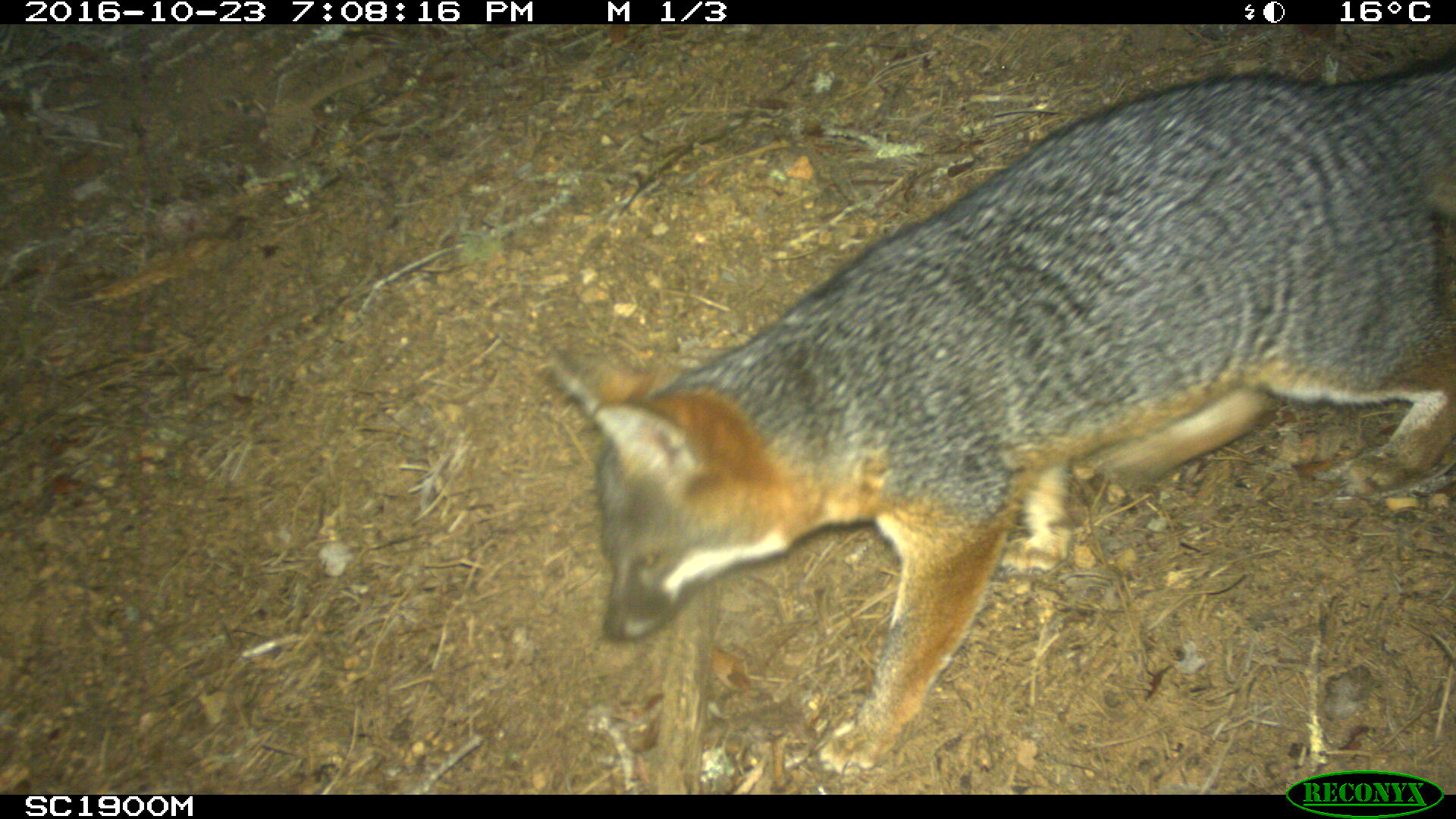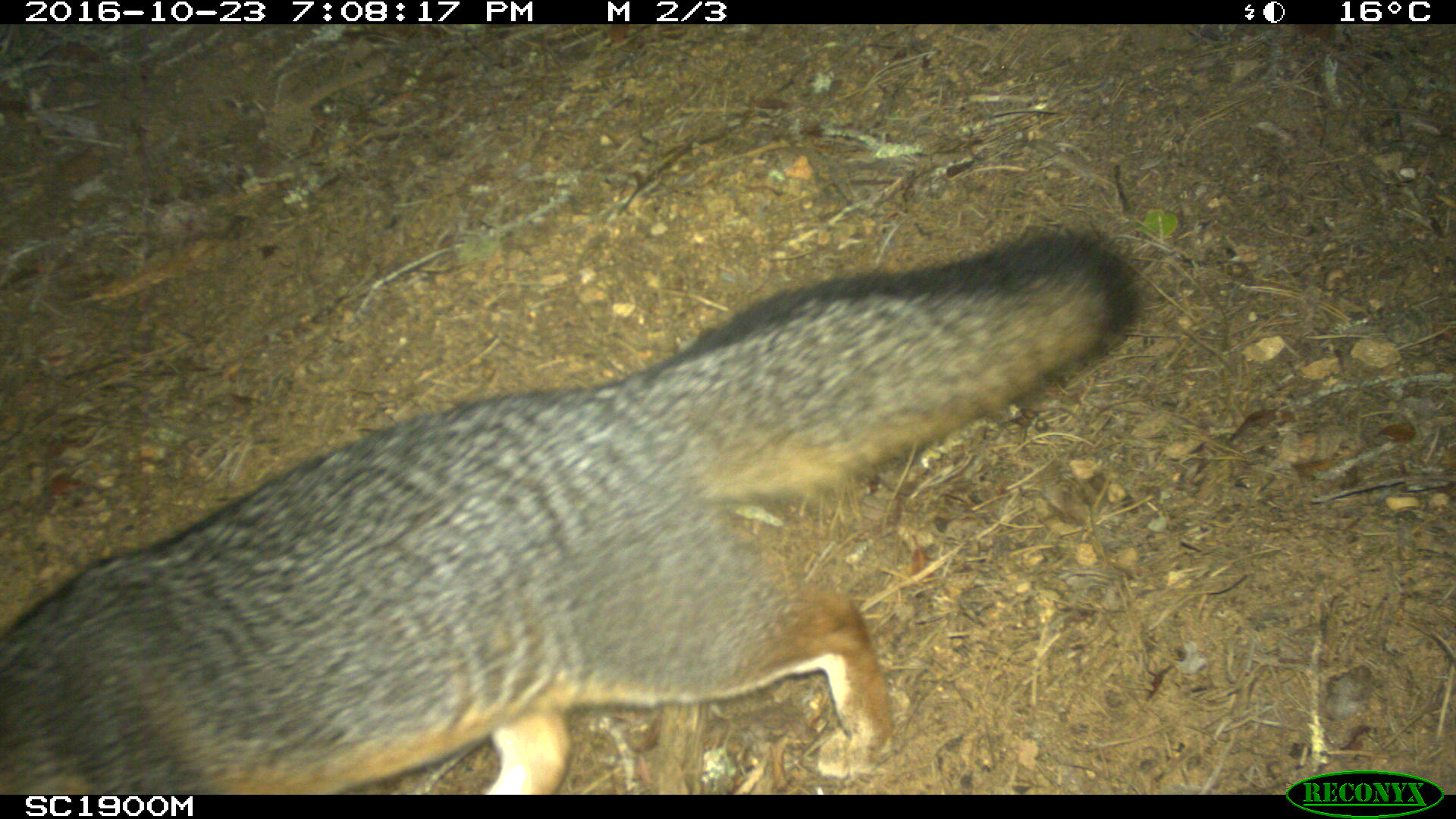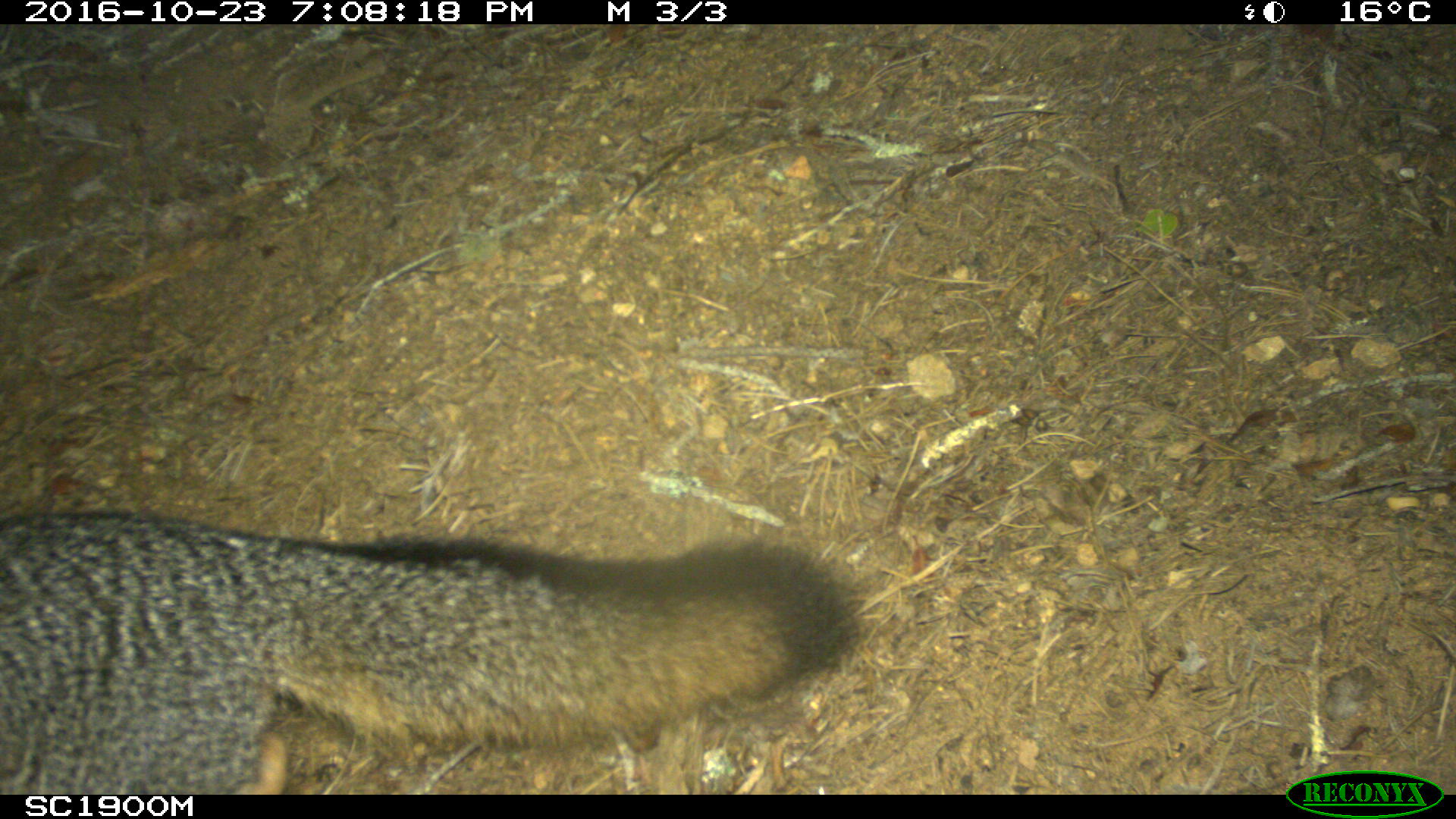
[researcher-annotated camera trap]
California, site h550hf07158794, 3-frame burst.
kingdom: Animalia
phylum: Chordata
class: Mammalia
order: Carnivora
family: Canidae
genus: Urocyon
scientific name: Urocyon littoralis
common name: island fox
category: fox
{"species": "fox (island fox) (Urocyon littoralis)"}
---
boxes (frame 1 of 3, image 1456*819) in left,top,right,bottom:
fox: 554,62,1455,774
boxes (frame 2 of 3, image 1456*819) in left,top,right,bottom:
fox: 0,225,1144,782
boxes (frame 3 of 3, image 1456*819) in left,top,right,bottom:
fox: 0,510,862,795